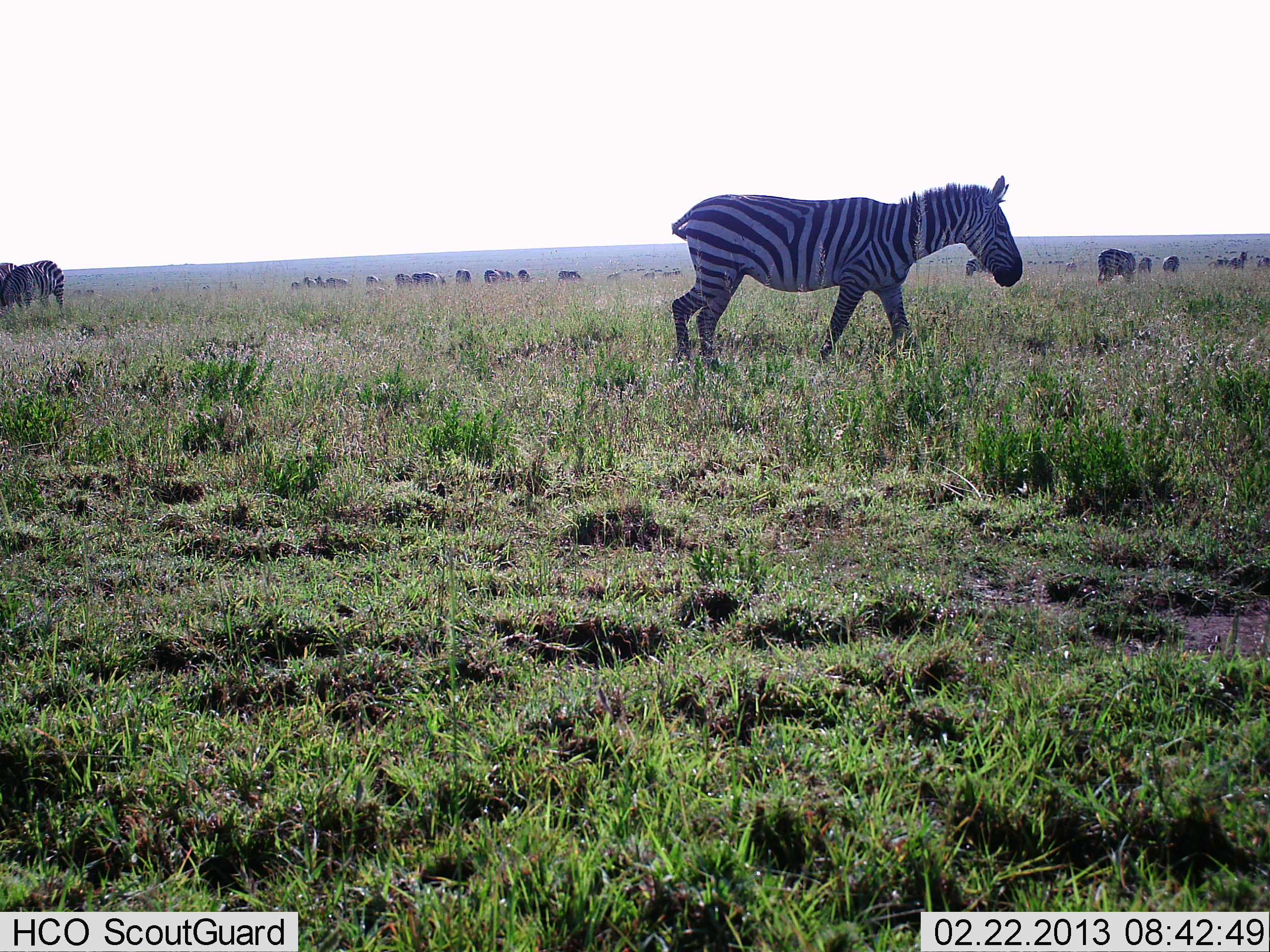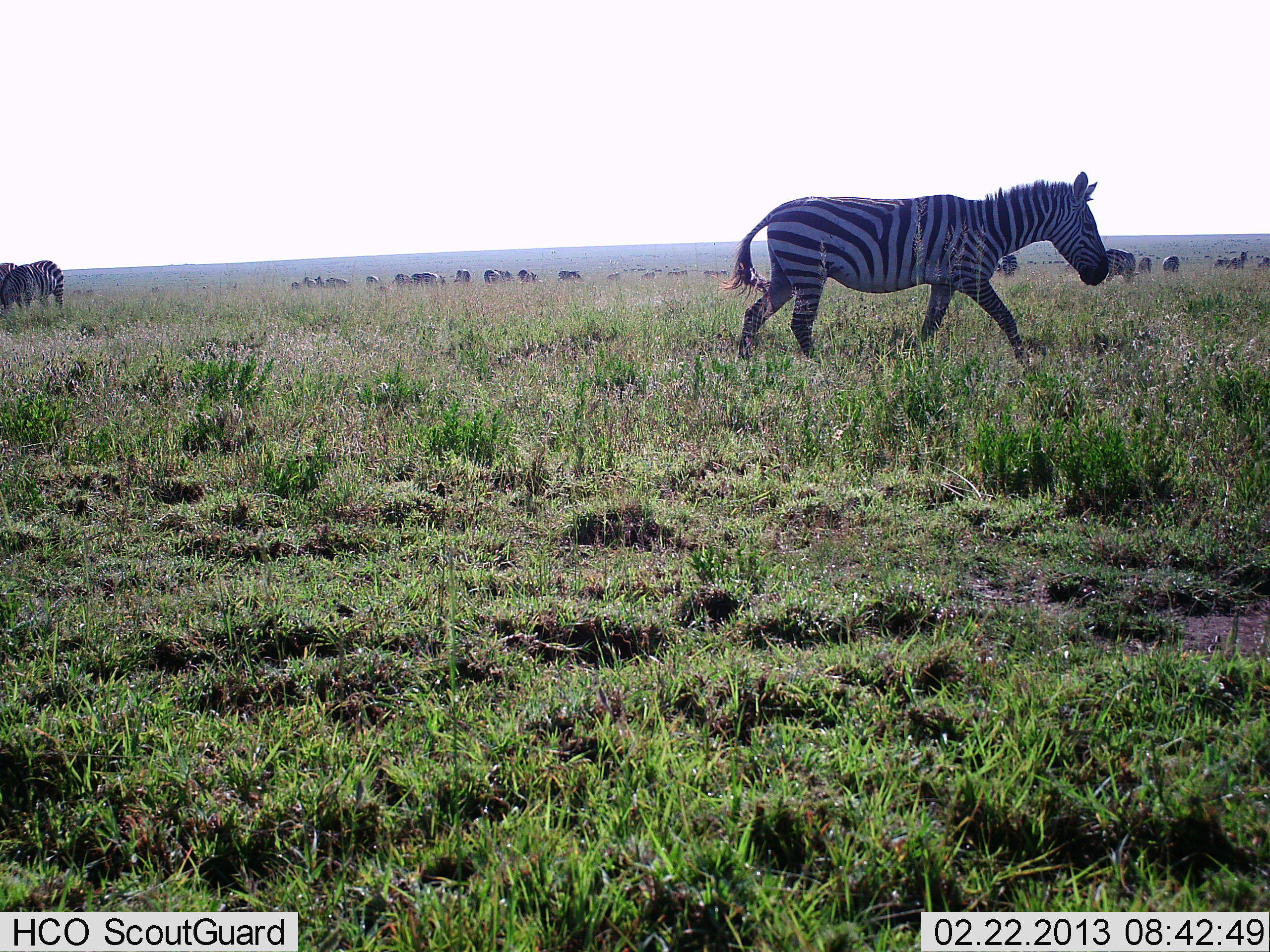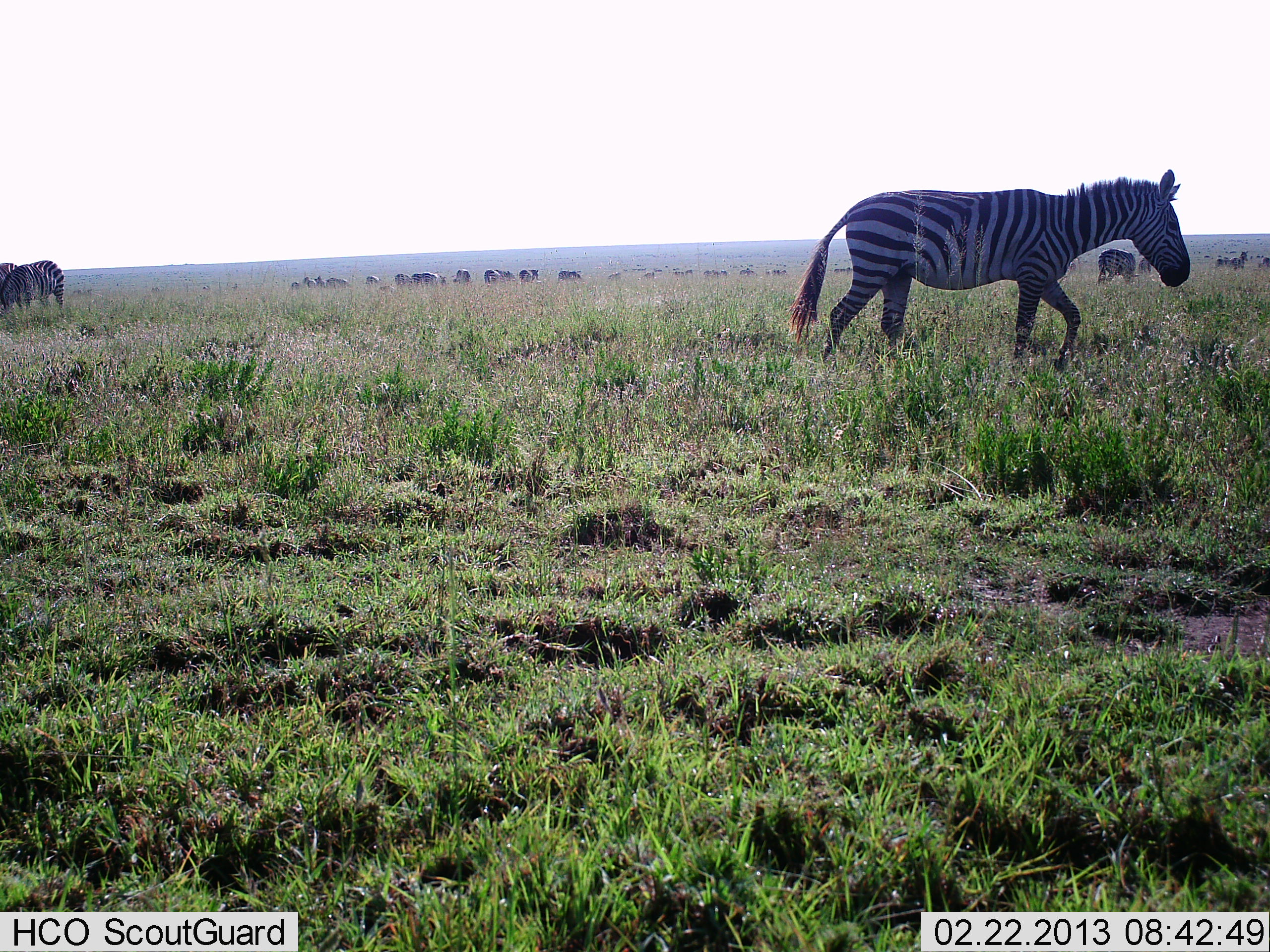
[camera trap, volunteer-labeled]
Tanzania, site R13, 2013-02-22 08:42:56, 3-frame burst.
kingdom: Animalia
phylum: Chordata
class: Mammalia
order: Perissodactyla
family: Equidae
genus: Equus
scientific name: Equus quagga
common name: plains zebra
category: zebra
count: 11-50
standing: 54%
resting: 4%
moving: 85%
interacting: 4%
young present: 4%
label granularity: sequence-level